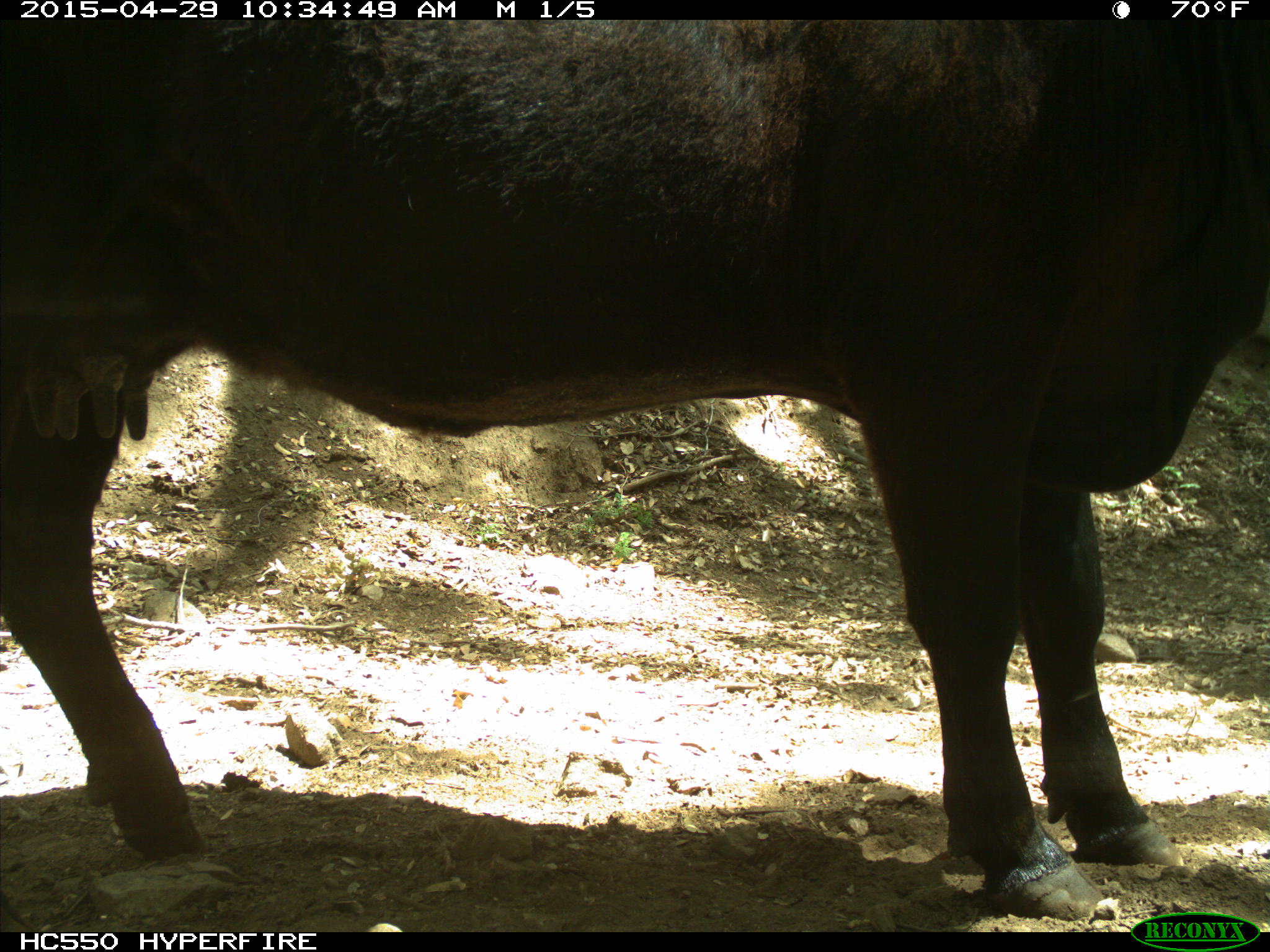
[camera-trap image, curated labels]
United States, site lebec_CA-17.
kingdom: Animalia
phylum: Chordata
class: Mammalia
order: Artiodactyla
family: Bovidae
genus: Bos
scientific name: Bos taurus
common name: domestic cow